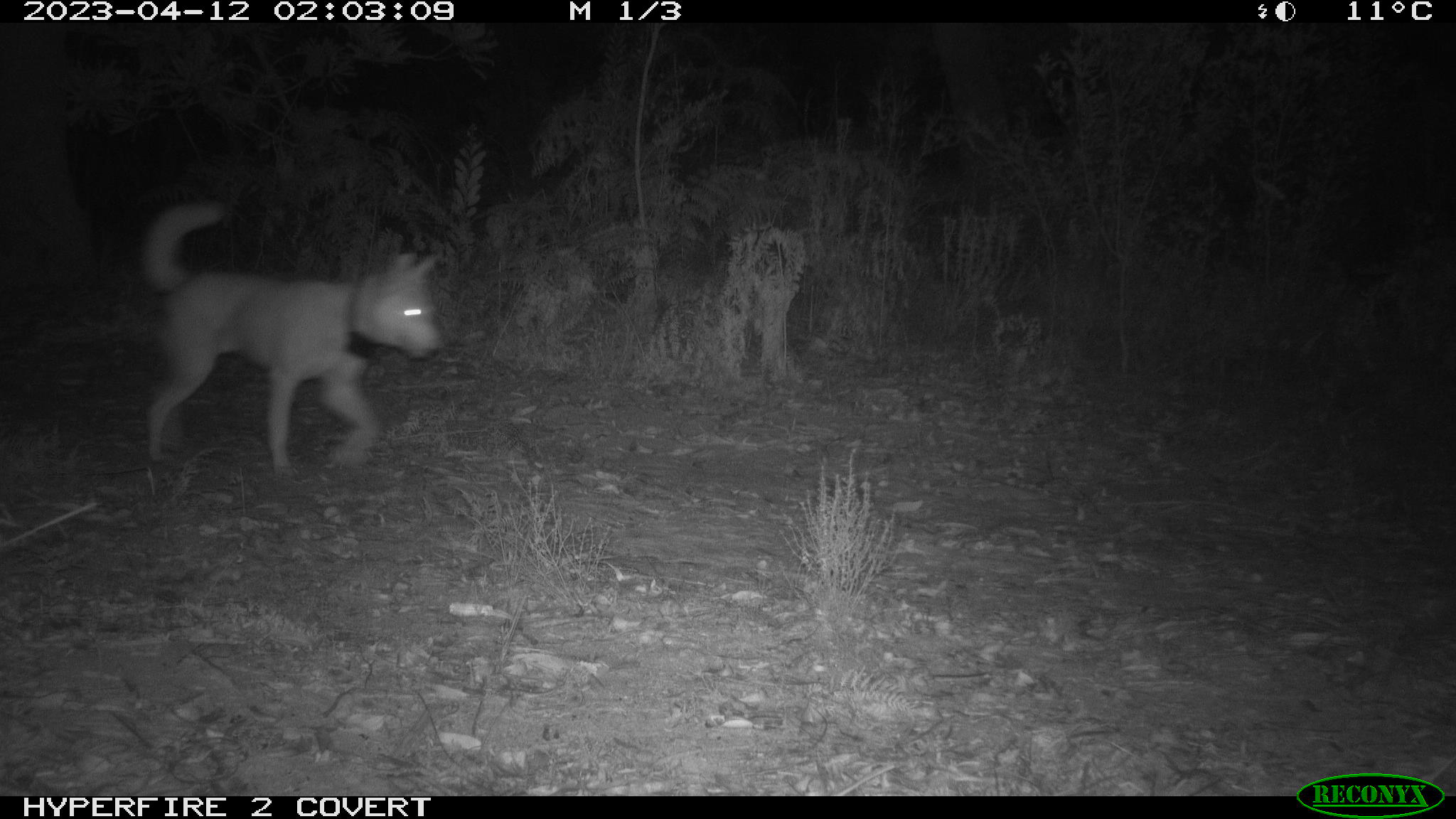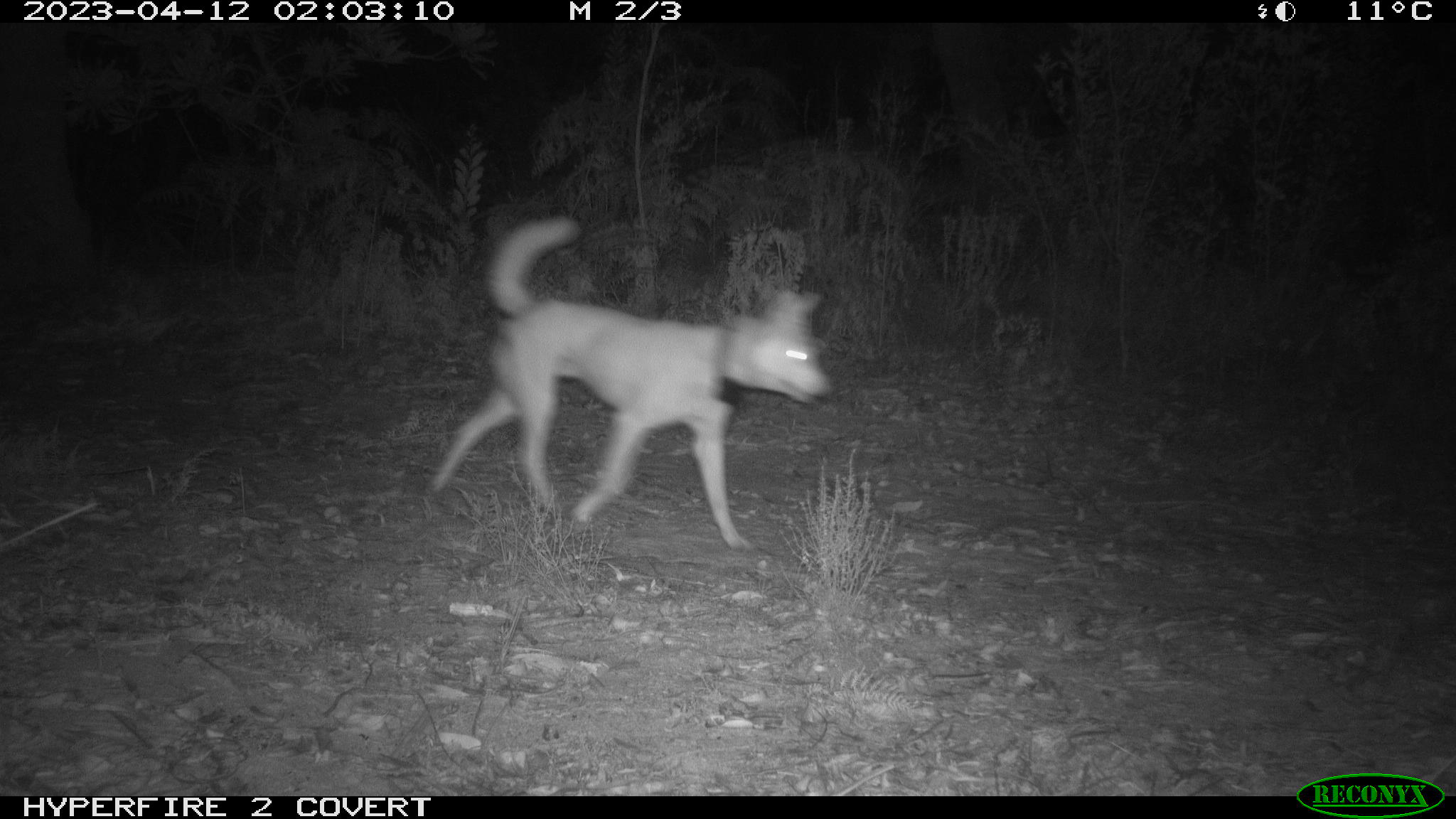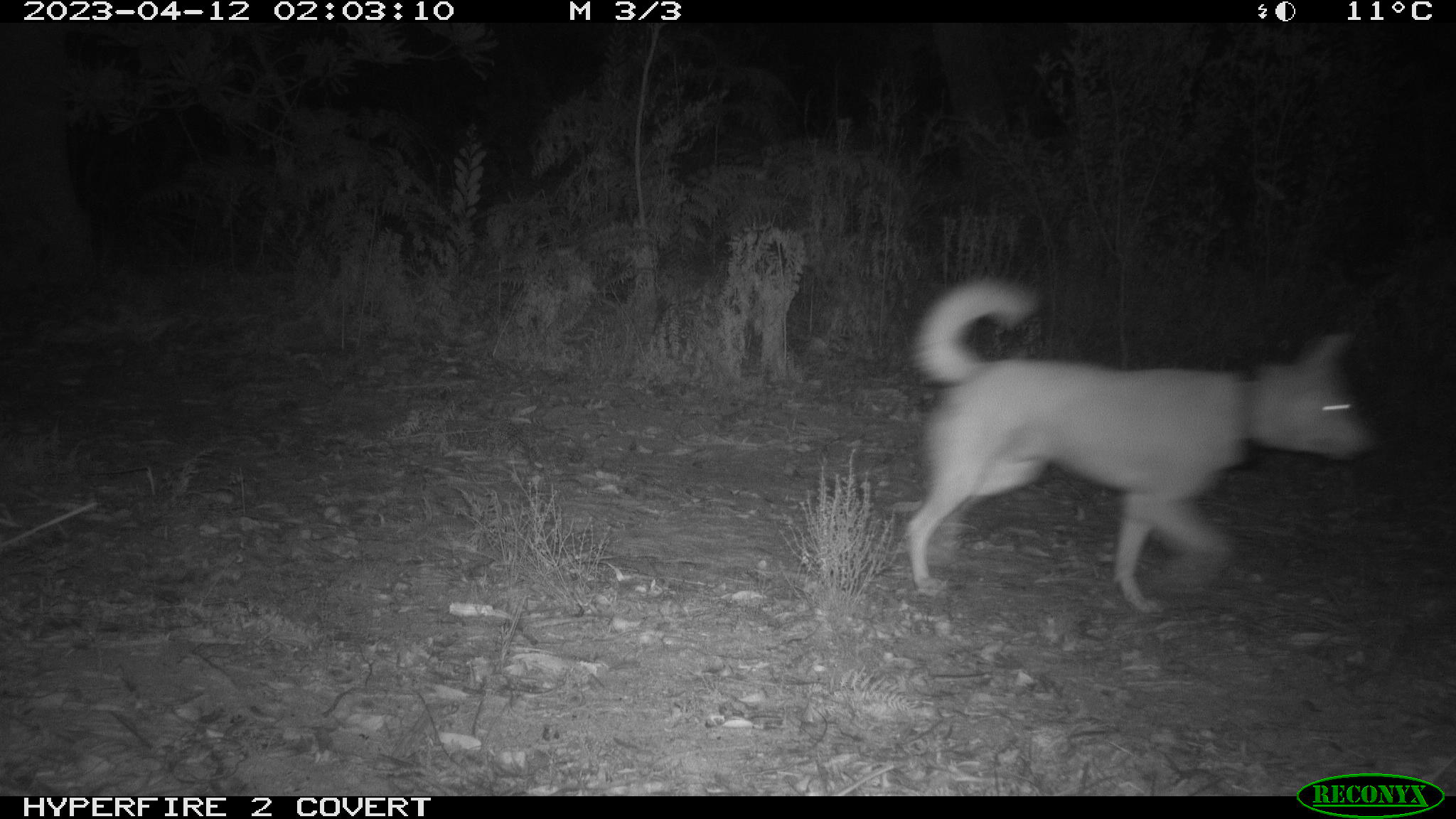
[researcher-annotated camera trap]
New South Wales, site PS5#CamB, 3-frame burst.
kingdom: Animalia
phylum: Chordata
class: Mammalia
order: Carnivora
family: Canidae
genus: Canis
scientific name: Canis familiaris dingo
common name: dingo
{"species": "dingo (Canis familiaris dingo)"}